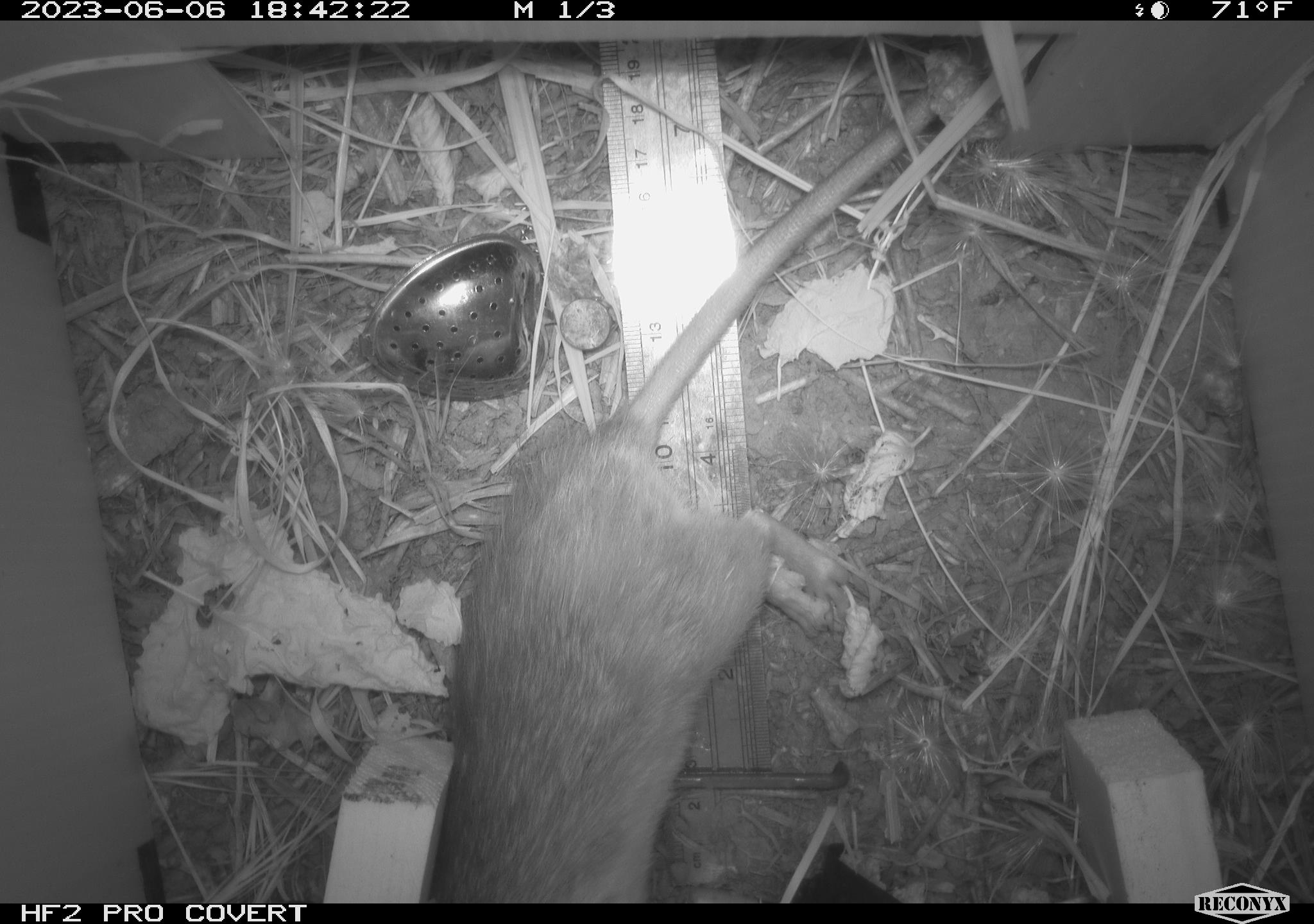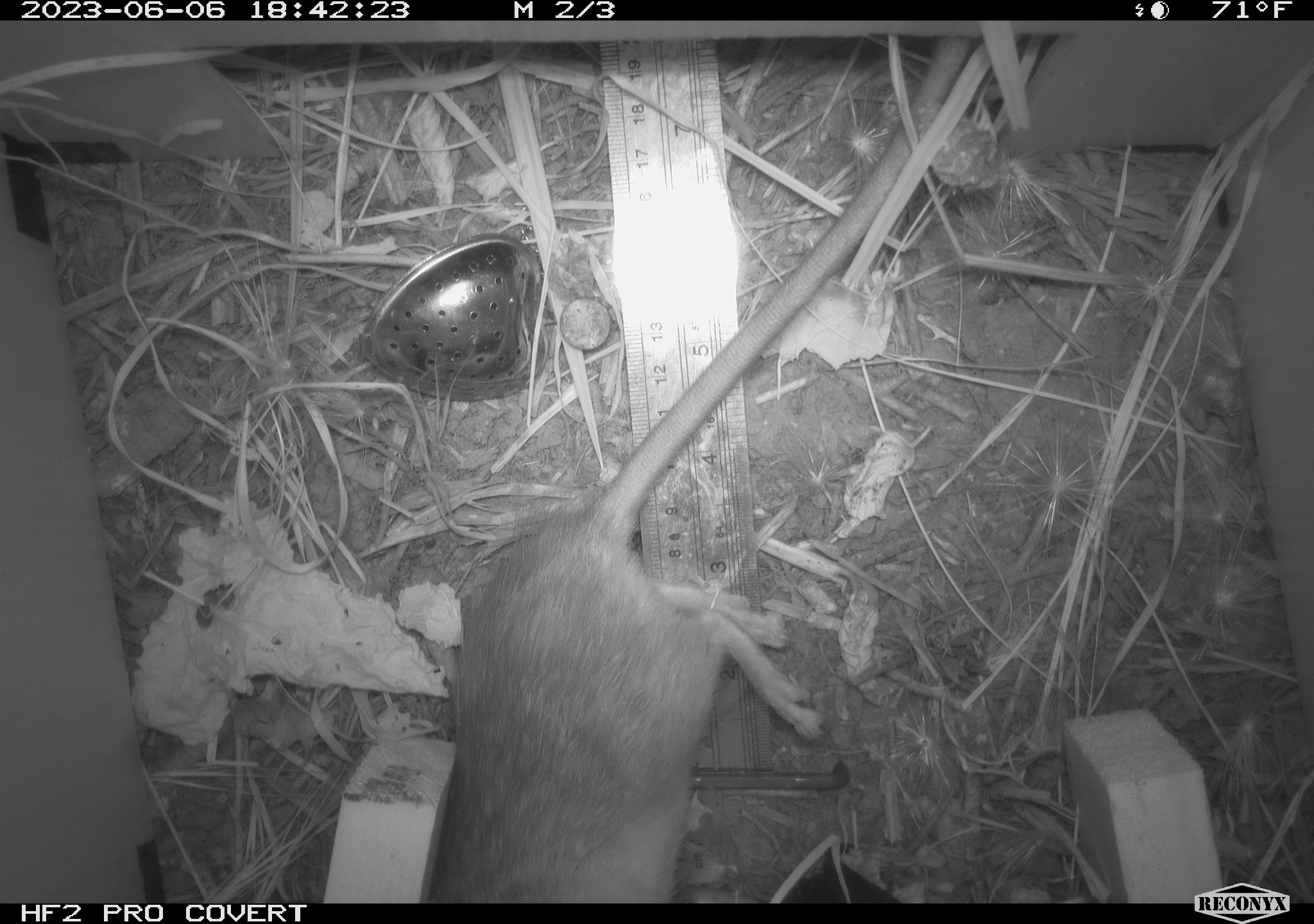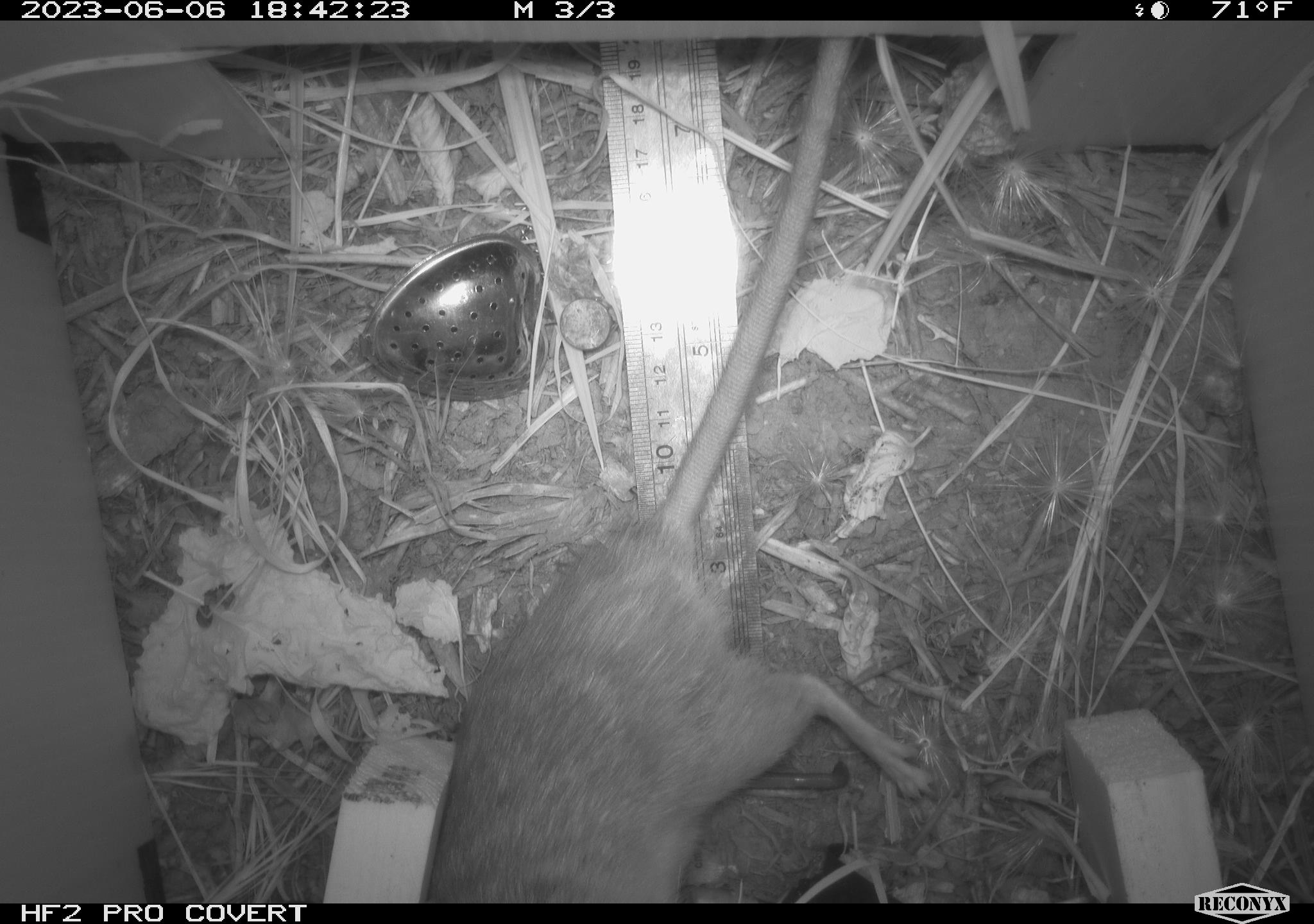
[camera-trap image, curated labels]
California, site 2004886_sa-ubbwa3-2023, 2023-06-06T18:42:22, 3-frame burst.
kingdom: Animalia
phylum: Chordata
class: Mammalia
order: Rodentia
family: Muridae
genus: Rattus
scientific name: Rattus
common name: rat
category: rattus species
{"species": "rattus species (rat) (Rattus)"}